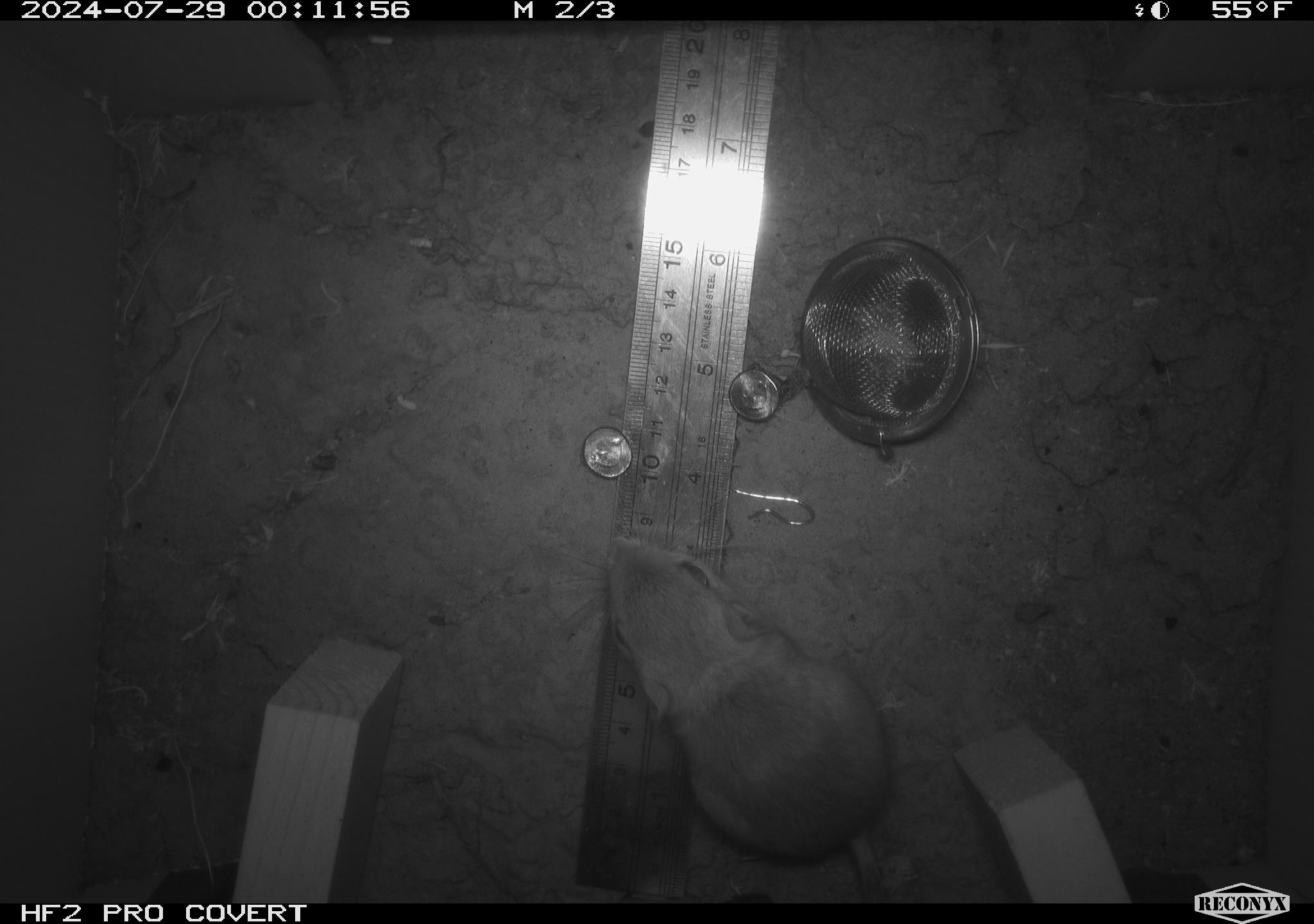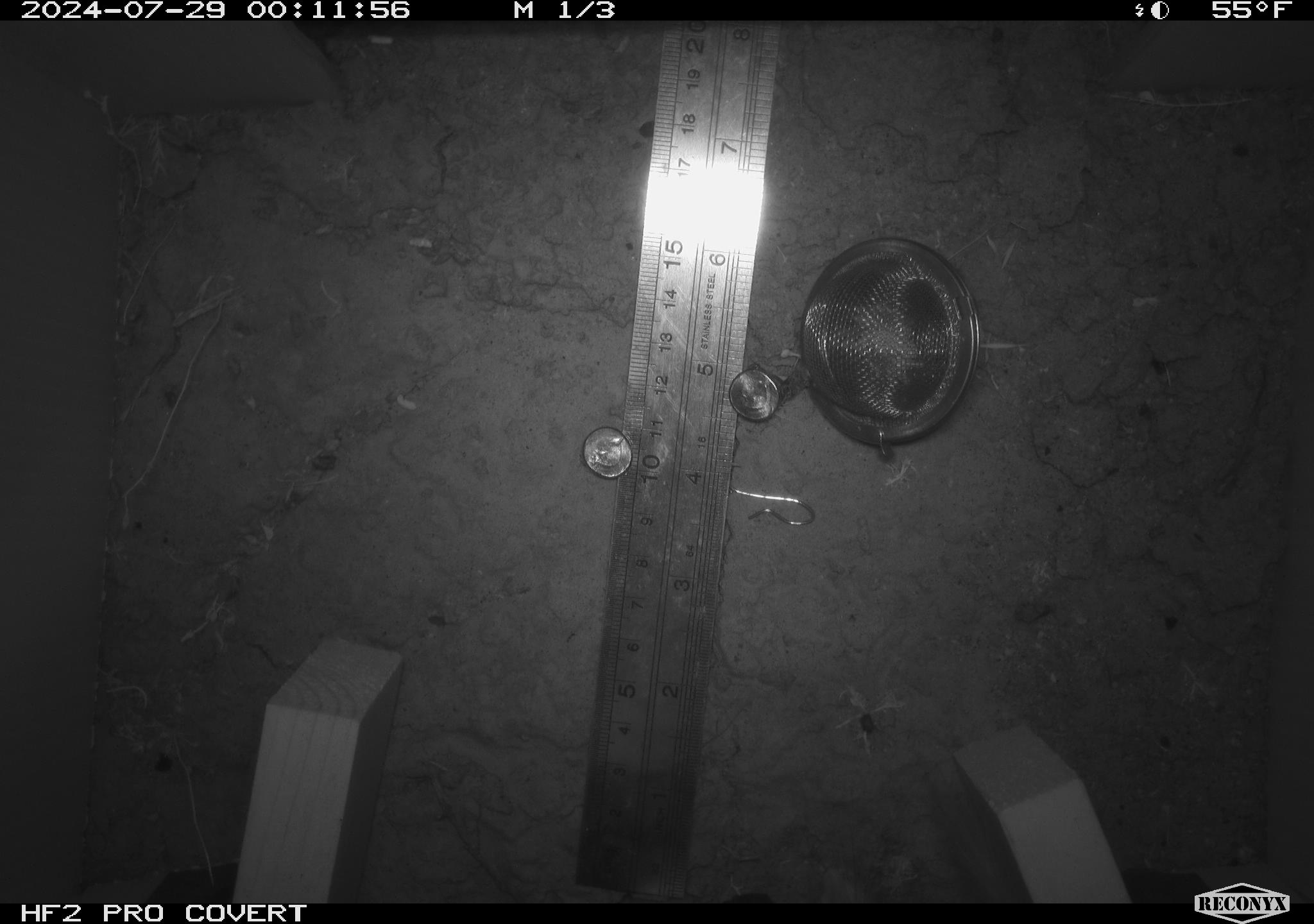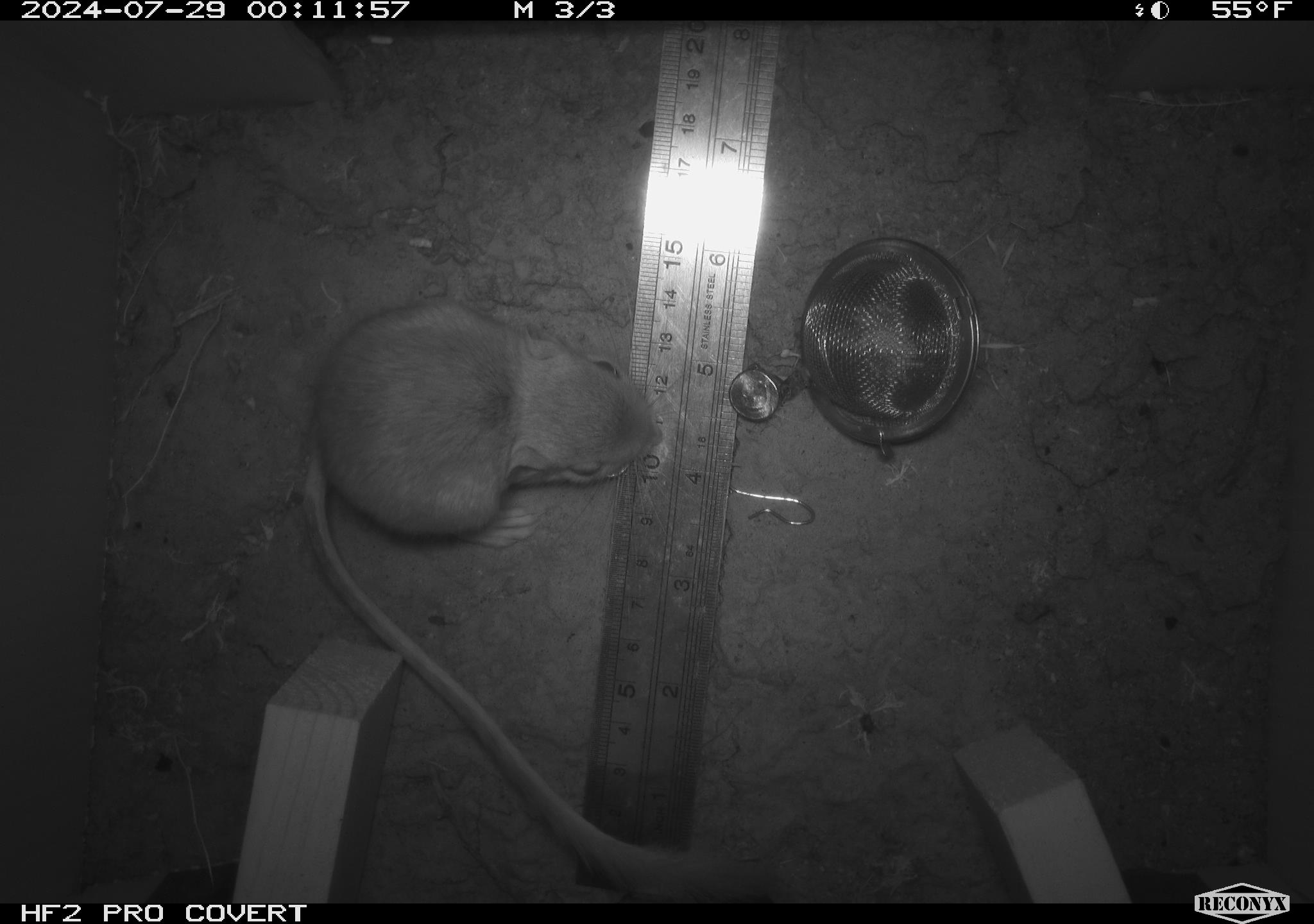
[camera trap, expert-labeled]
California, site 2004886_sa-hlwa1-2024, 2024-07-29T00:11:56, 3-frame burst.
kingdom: Animalia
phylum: Chordata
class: Mammalia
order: Rodentia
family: Heteromyidae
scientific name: Heteromyidae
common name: kangaroo rats and pocket mice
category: heteromyidae family